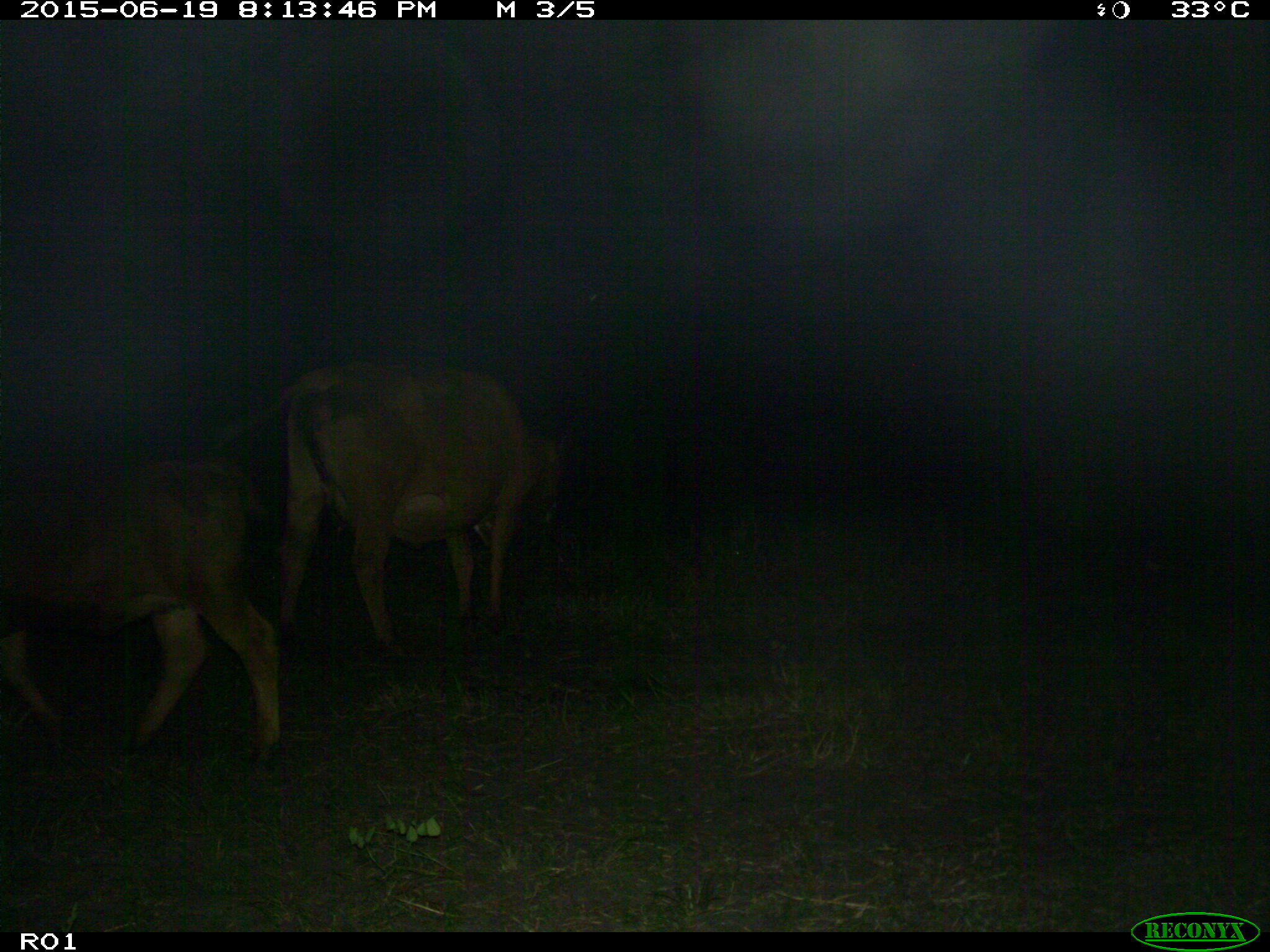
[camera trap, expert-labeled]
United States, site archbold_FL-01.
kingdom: Animalia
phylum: Chordata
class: Mammalia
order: Artiodactyla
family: Bovidae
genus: Bos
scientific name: Bos taurus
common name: domestic cow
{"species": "Bos taurus (domestic cow)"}